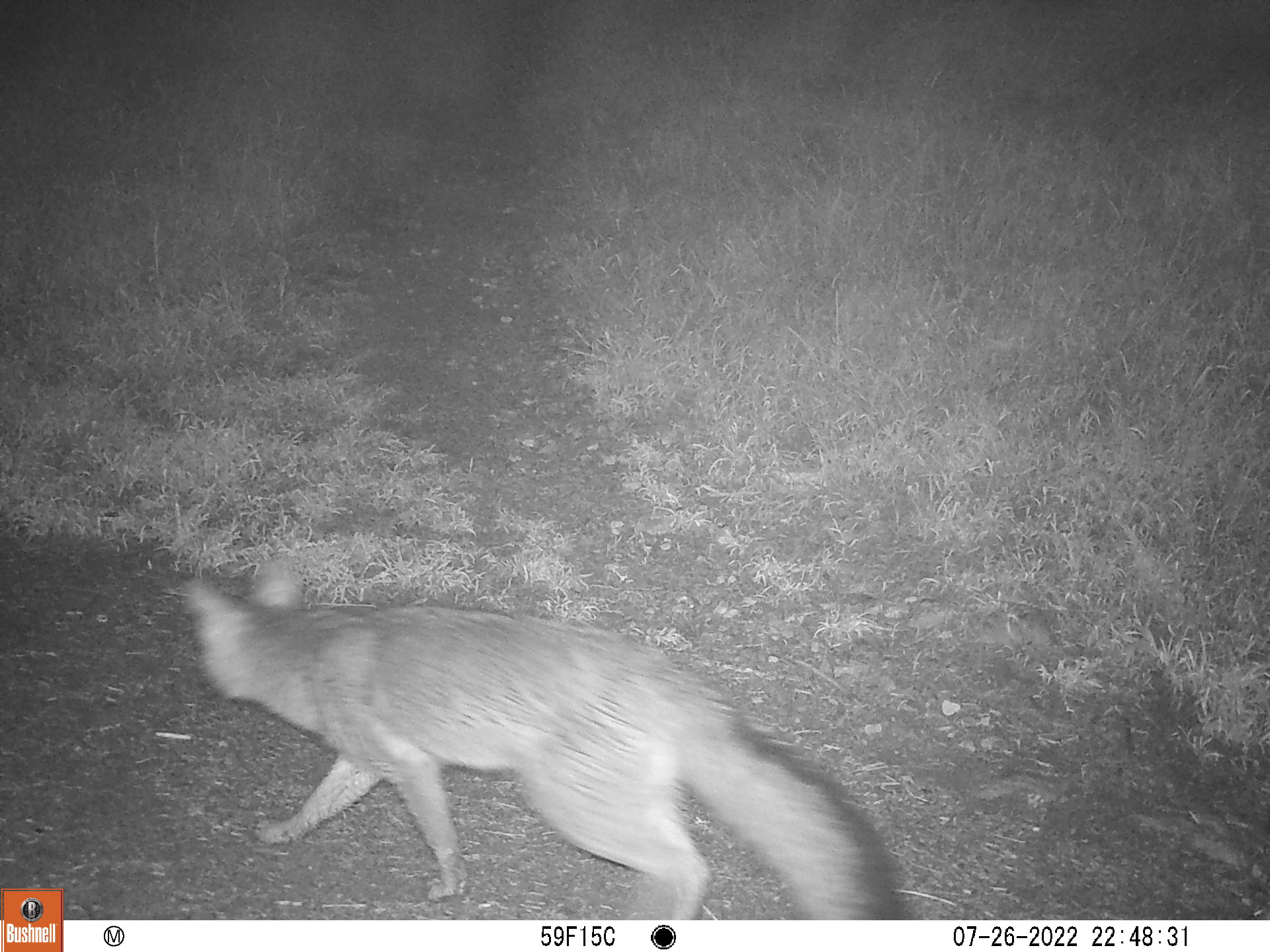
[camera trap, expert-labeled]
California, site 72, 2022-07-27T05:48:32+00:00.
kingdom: Animalia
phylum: Chordata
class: Mammalia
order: Carnivora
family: Canidae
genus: Urocyon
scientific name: Urocyon cinereoargenteus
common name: gray fox